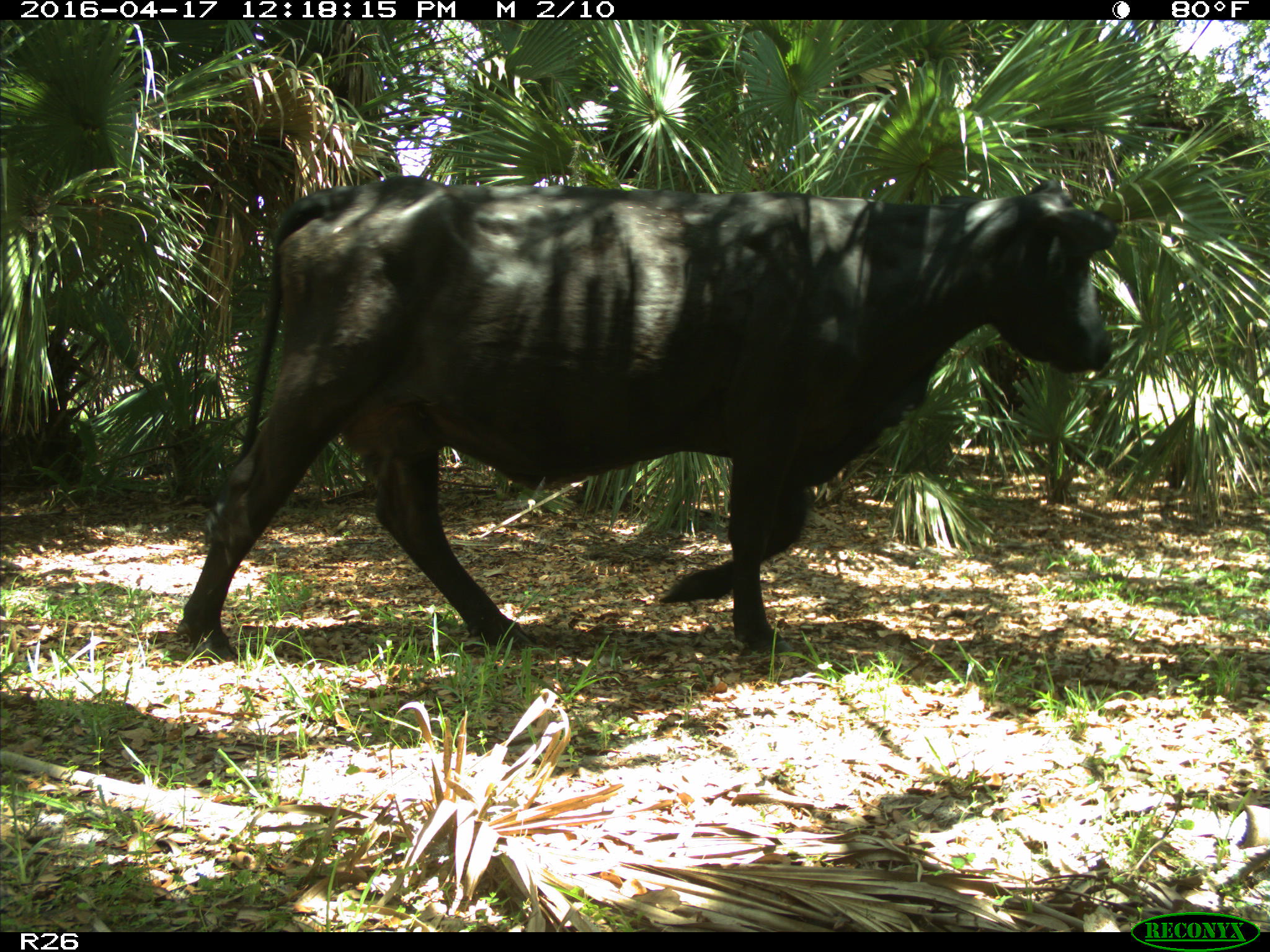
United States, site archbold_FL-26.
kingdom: Animalia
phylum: Chordata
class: Mammalia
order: Artiodactyla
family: Bovidae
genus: Bos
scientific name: Bos taurus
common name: domestic cow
Bos taurus (domestic cow).